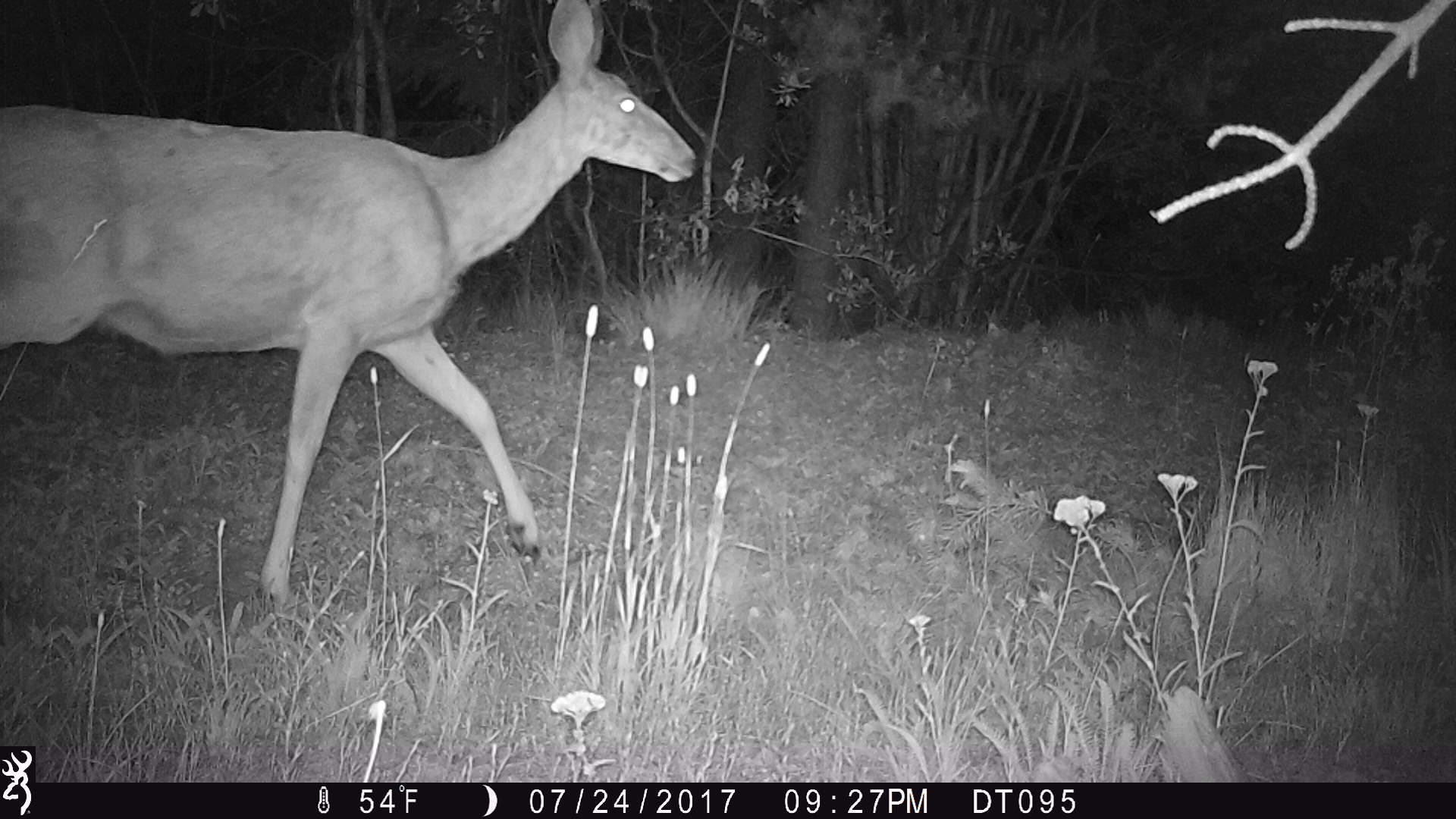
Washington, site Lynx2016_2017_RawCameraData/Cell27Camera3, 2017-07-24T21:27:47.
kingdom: Animalia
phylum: Chordata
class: Mammalia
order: Artiodactyla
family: Cervidae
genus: Odocoileus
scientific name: Odocoileus hemionus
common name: mule deer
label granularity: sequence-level